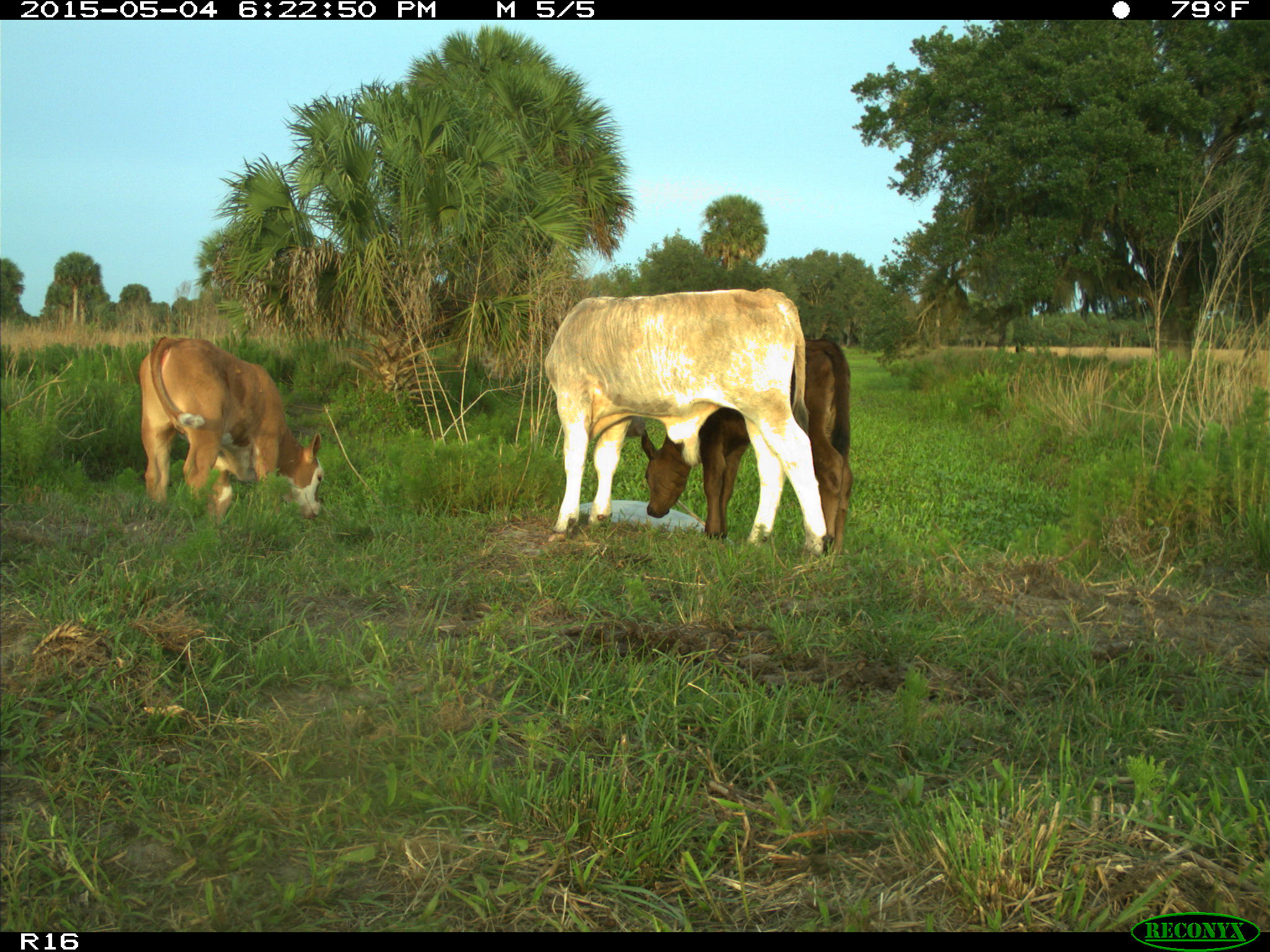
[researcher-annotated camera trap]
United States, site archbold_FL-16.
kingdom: Animalia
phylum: Chordata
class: Mammalia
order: Artiodactyla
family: Bovidae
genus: Bos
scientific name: Bos taurus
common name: domestic cow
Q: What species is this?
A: Bos taurus (domestic cow).